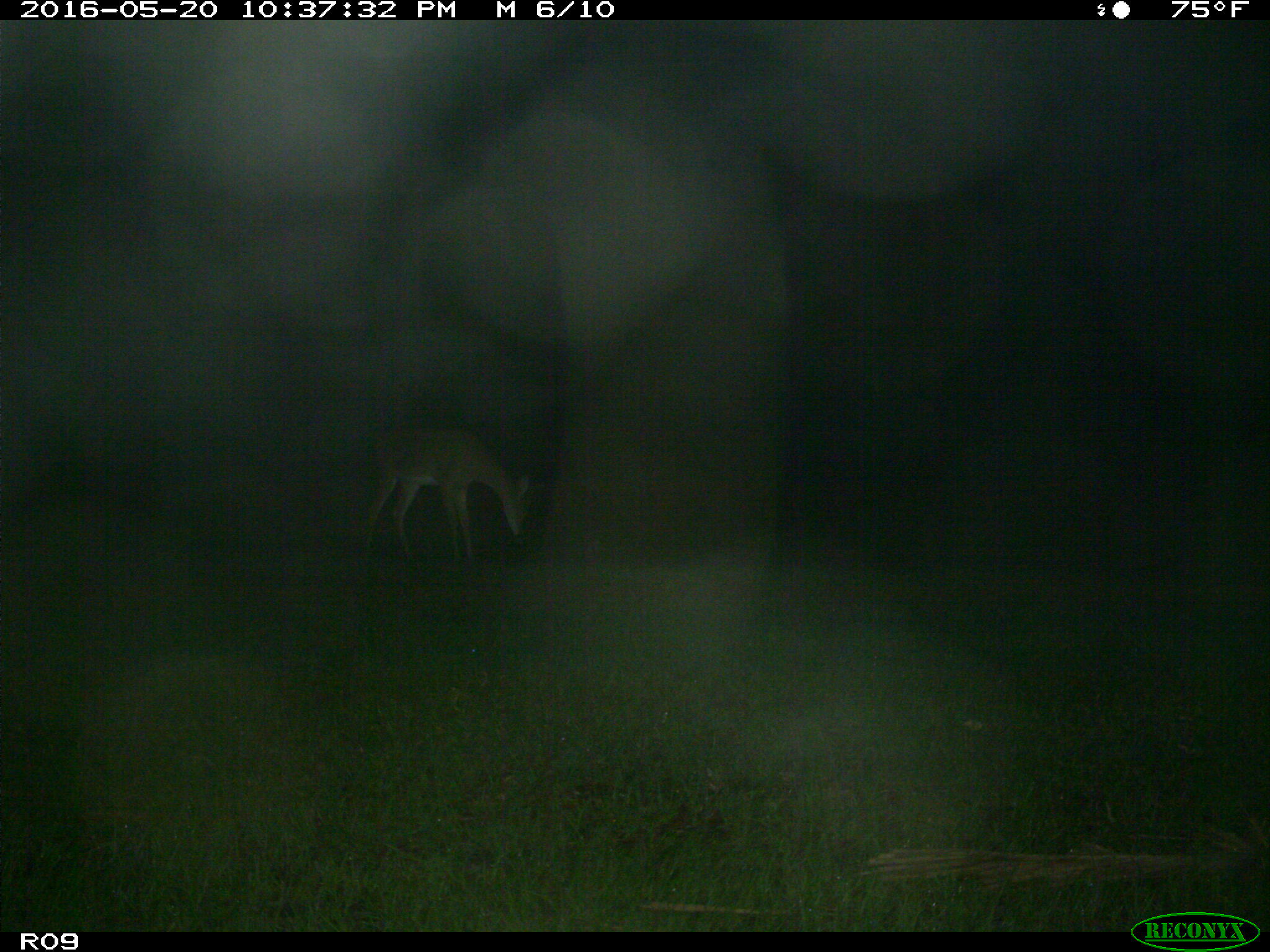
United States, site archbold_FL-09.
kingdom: Animalia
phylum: Chordata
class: Mammalia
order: Artiodactyla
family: Cervidae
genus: Odocoileus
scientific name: Odocoileus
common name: deer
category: unidentified deer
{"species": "unidentified deer (deer) (Odocoileus)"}